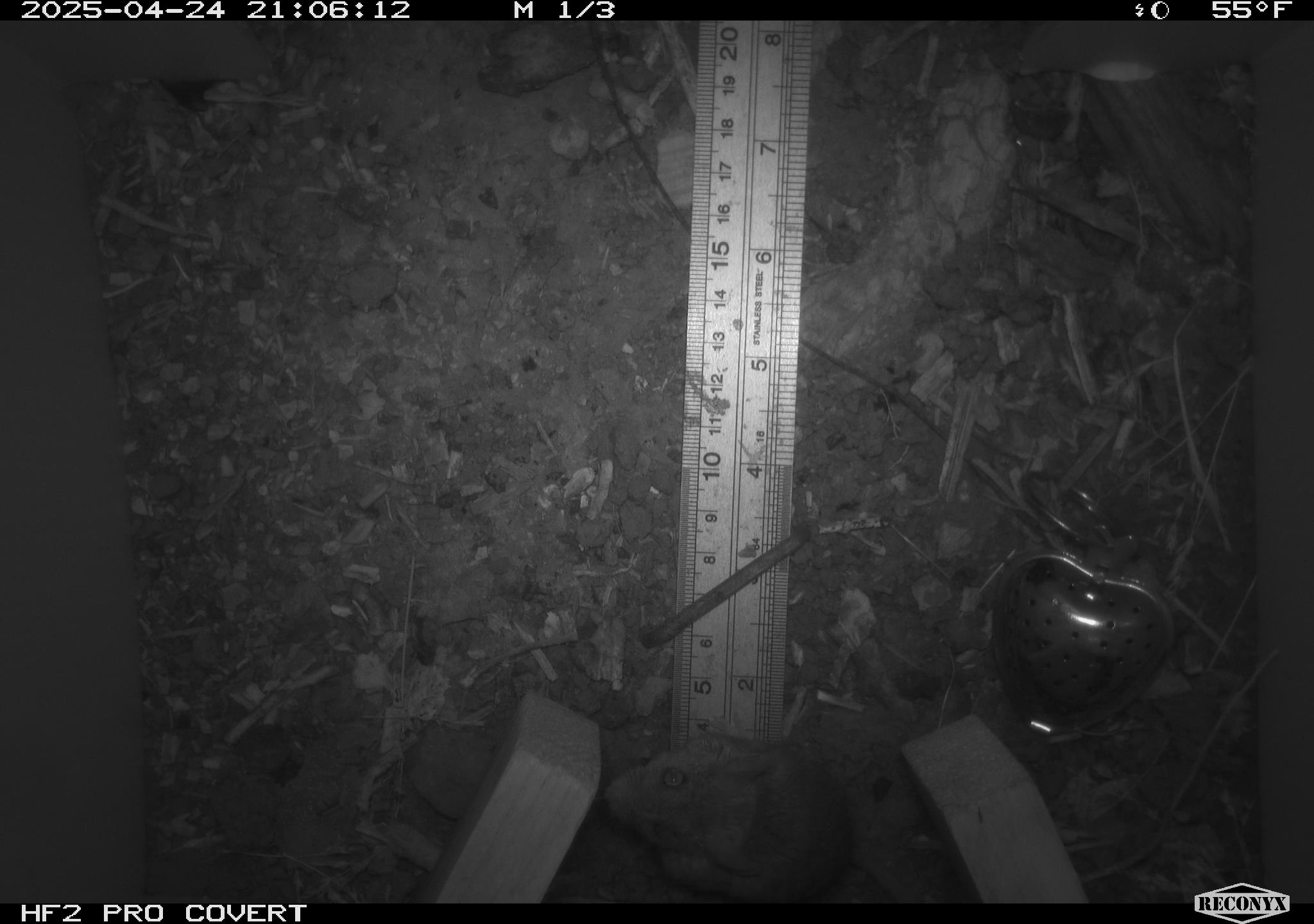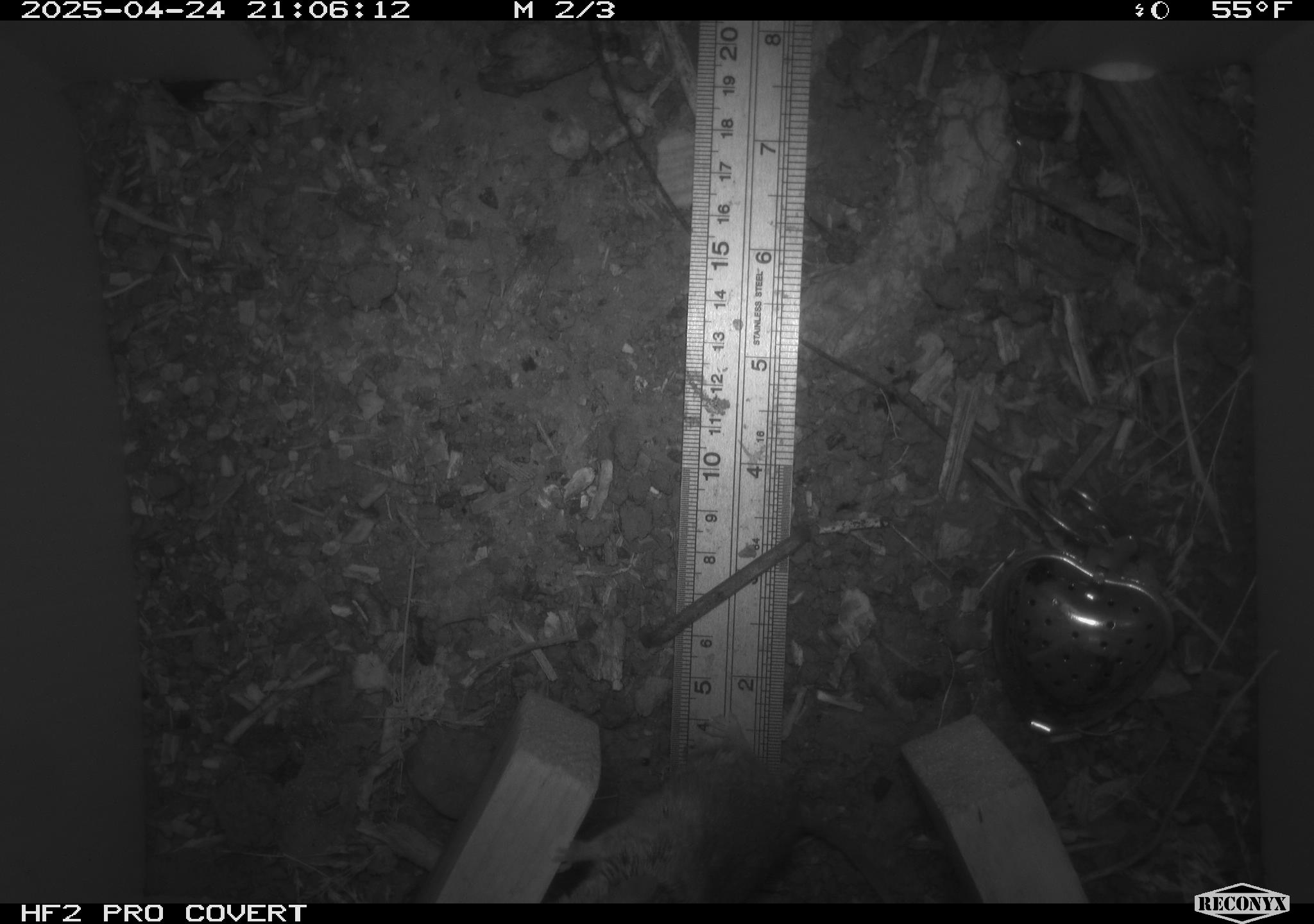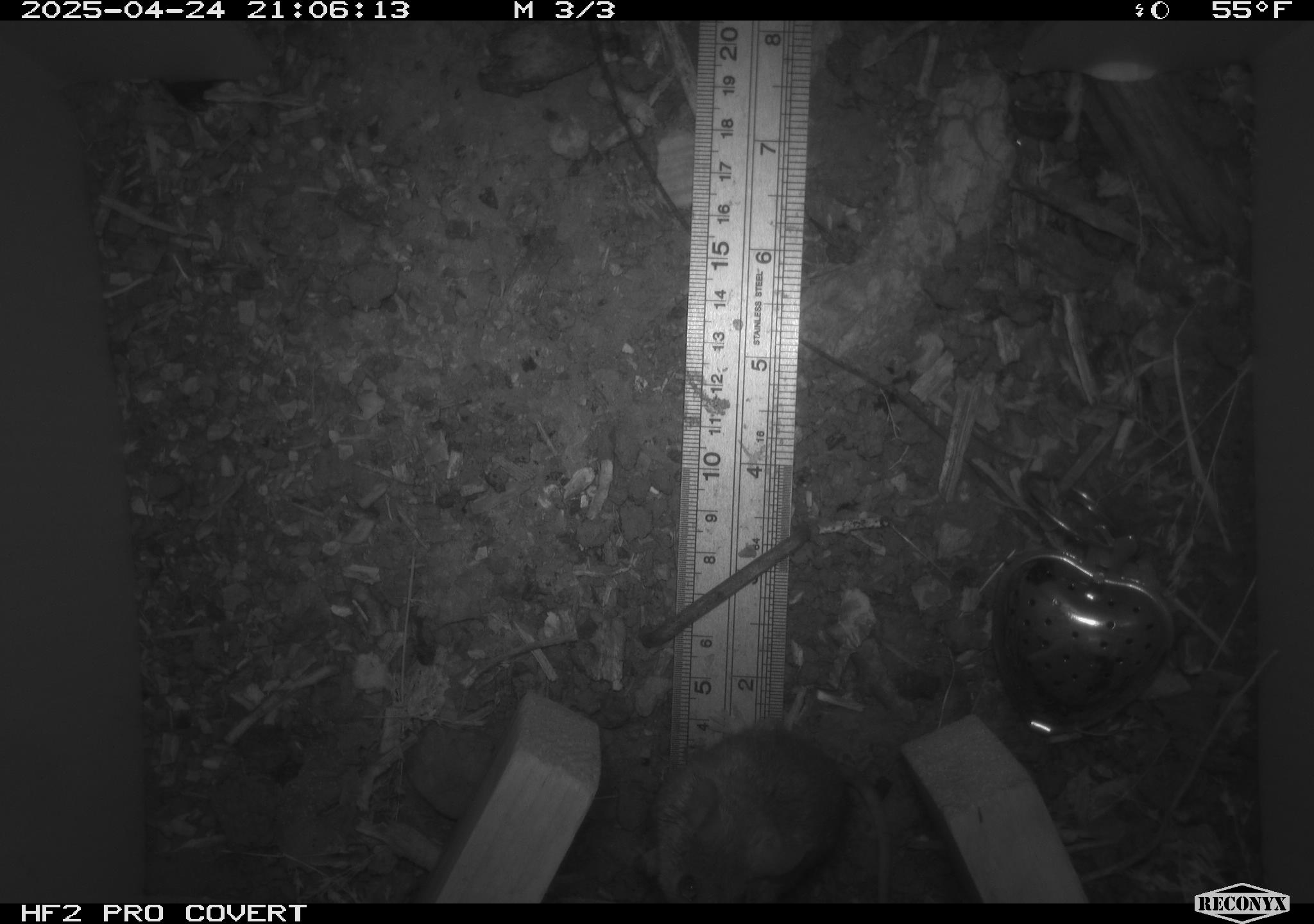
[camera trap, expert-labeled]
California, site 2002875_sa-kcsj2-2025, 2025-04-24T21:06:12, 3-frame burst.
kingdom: Animalia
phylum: Chordata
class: Mammalia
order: Rodentia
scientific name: Rodentia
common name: rodent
Rodent (Rodentia).